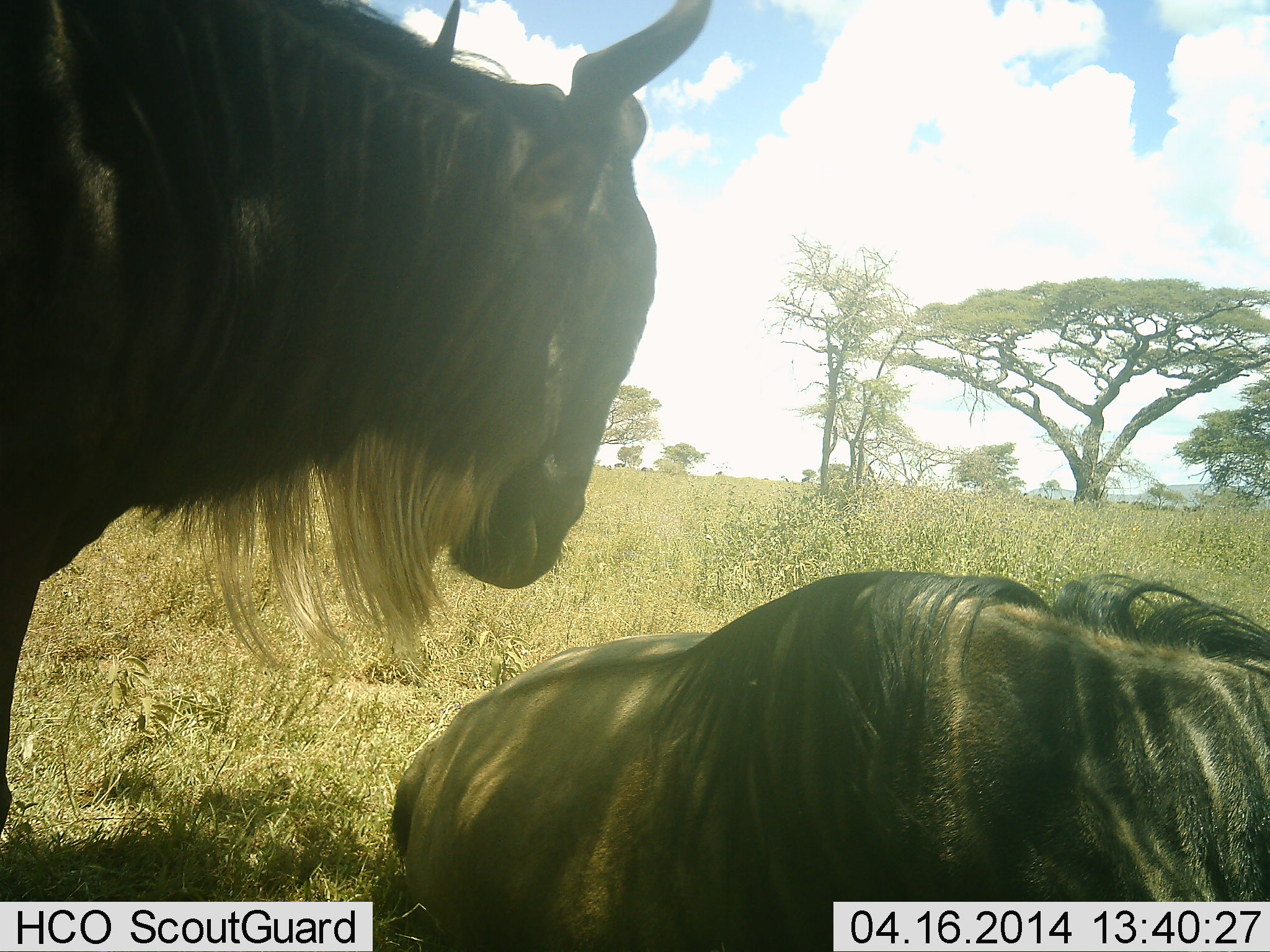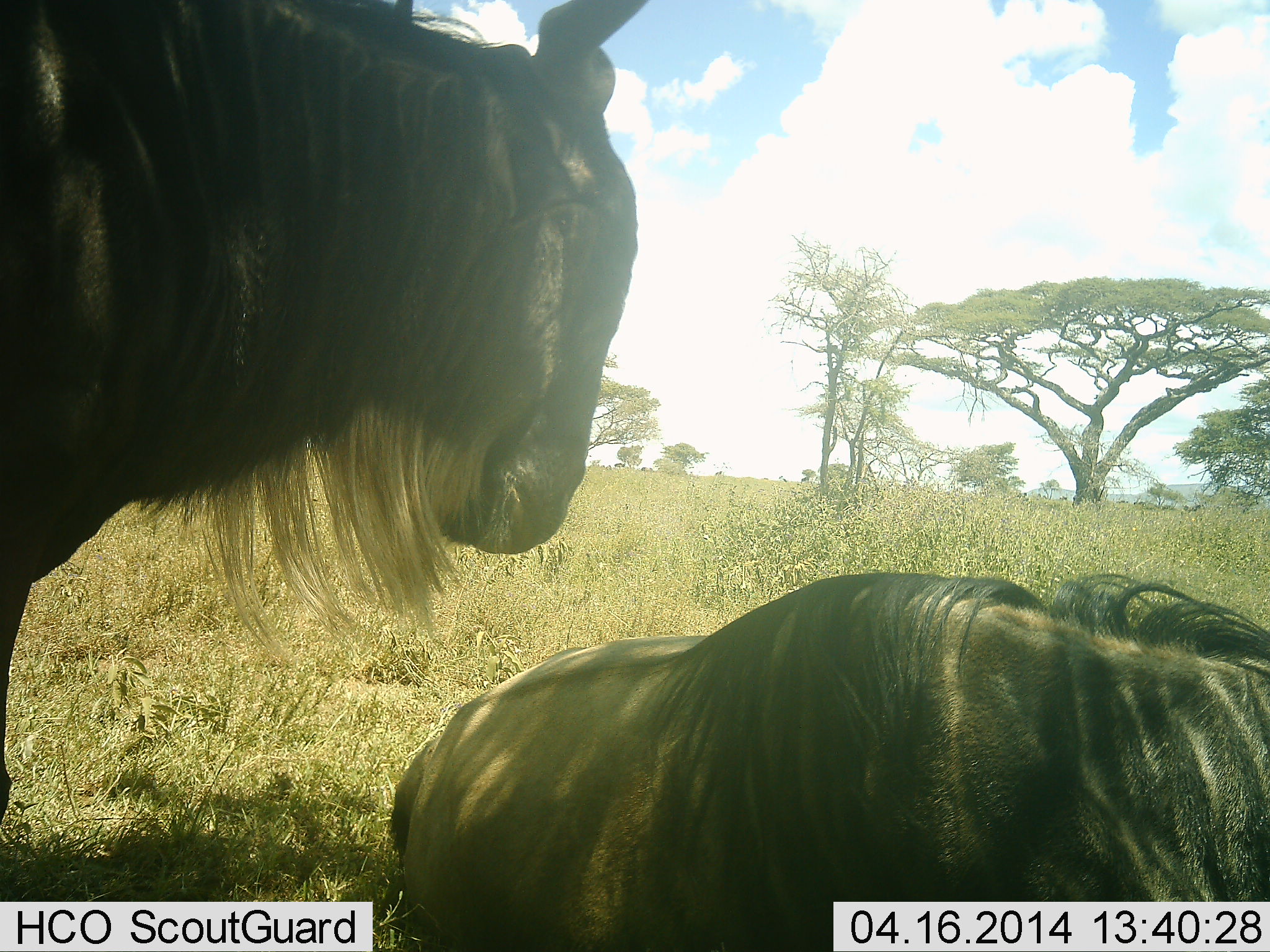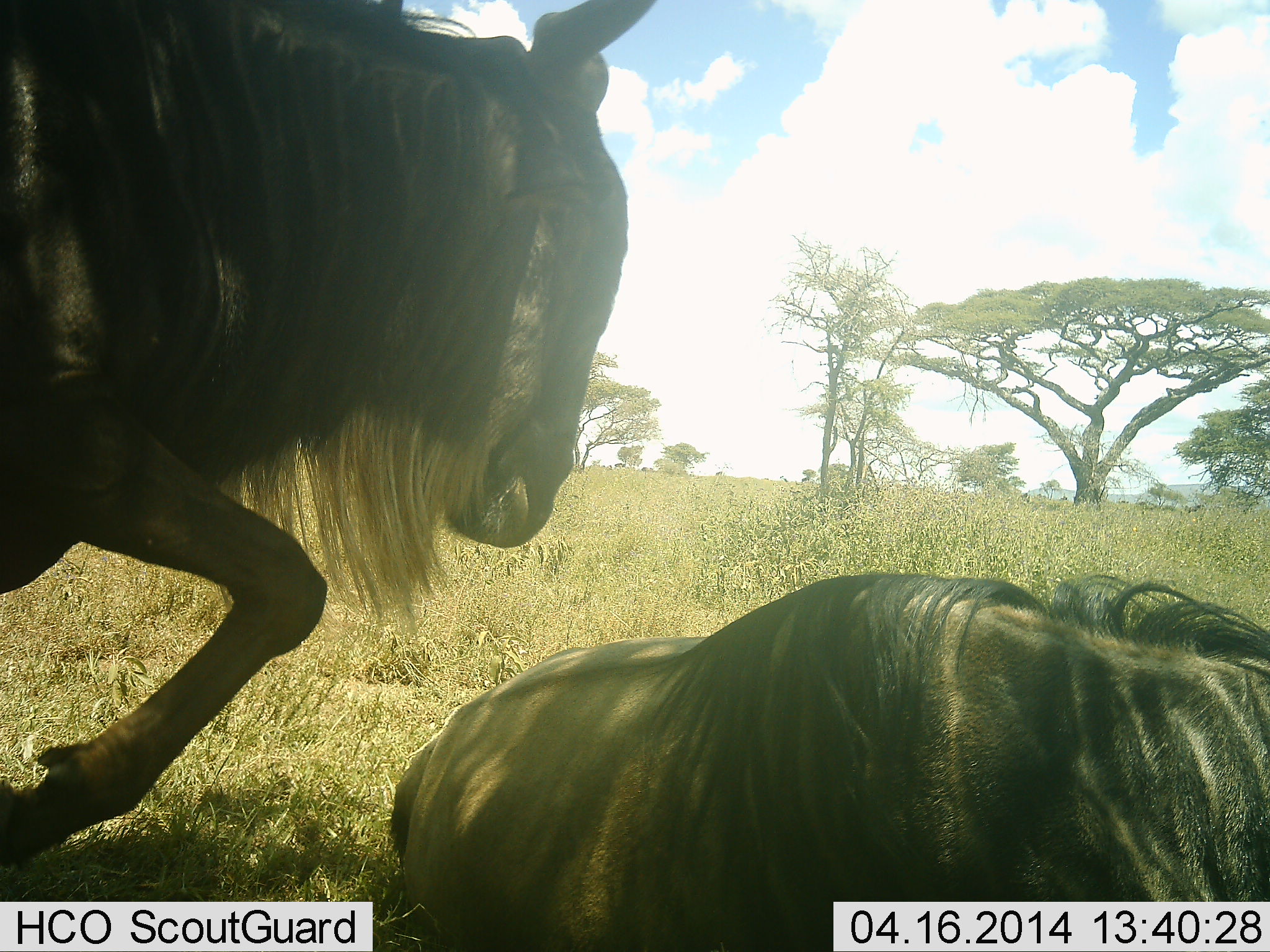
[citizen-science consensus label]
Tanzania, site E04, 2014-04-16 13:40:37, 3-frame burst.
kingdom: Animalia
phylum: Chordata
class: Mammalia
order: Artiodactyla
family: Bovidae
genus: Connochaetes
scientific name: Connochaetes taurinus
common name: blue wildebeest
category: wildebeest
Wildebeest (blue wildebeest) (Connochaetes taurinus), count 2. Behavior (volunteer vote fractions): standing 70%, resting 100%, moving 10%, interacting 0%. Young present (vote fraction): 0%. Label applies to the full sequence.